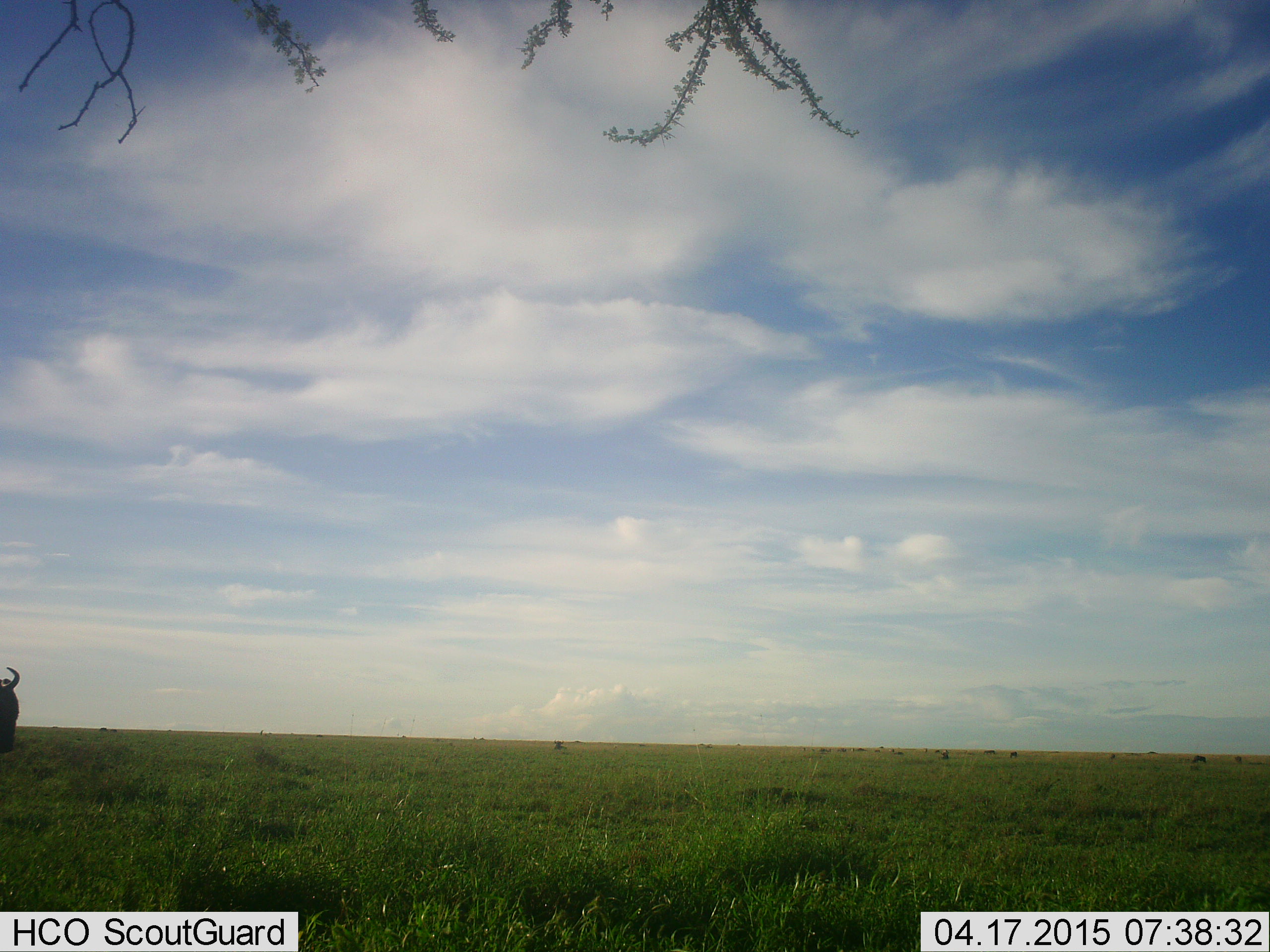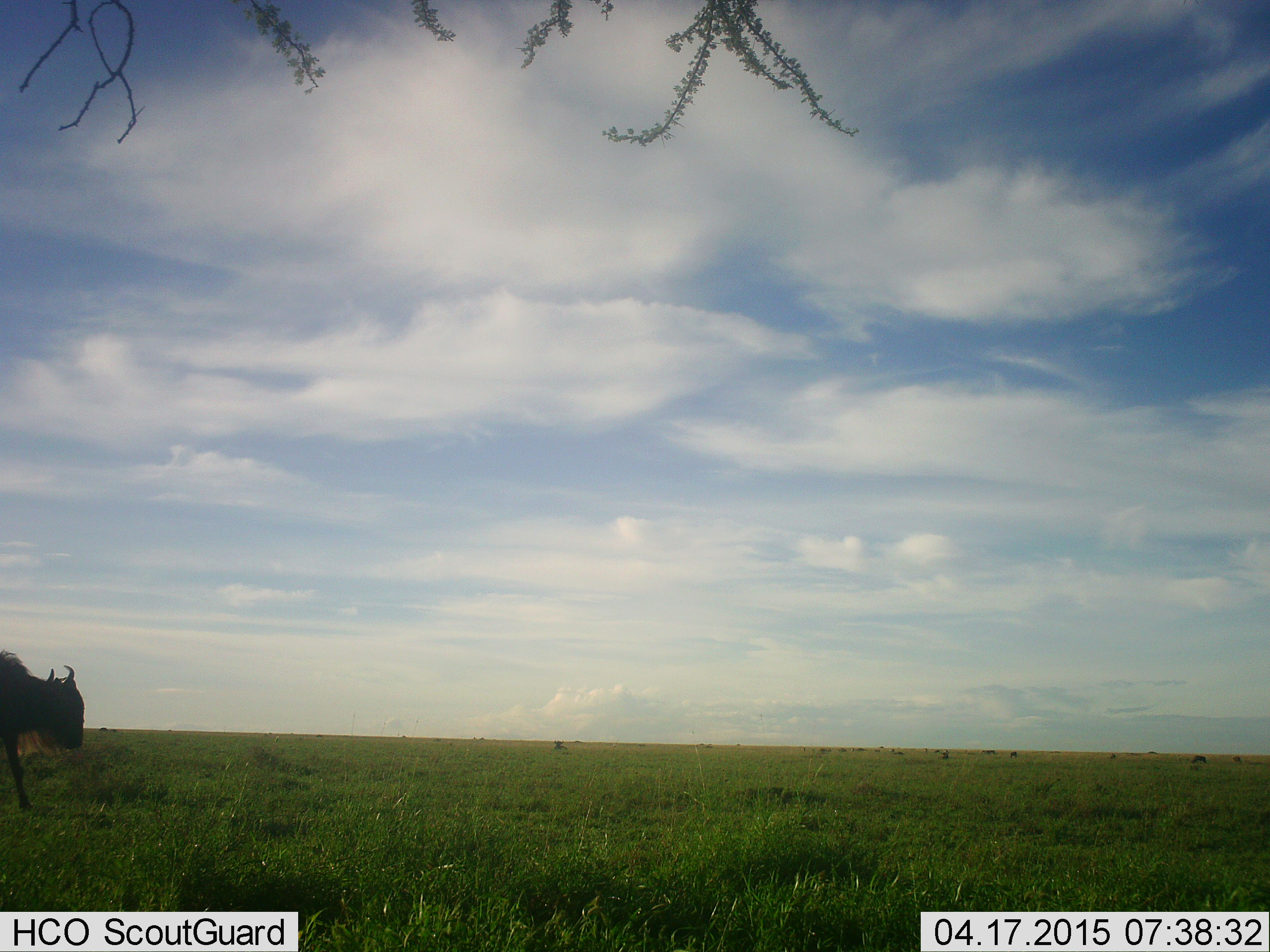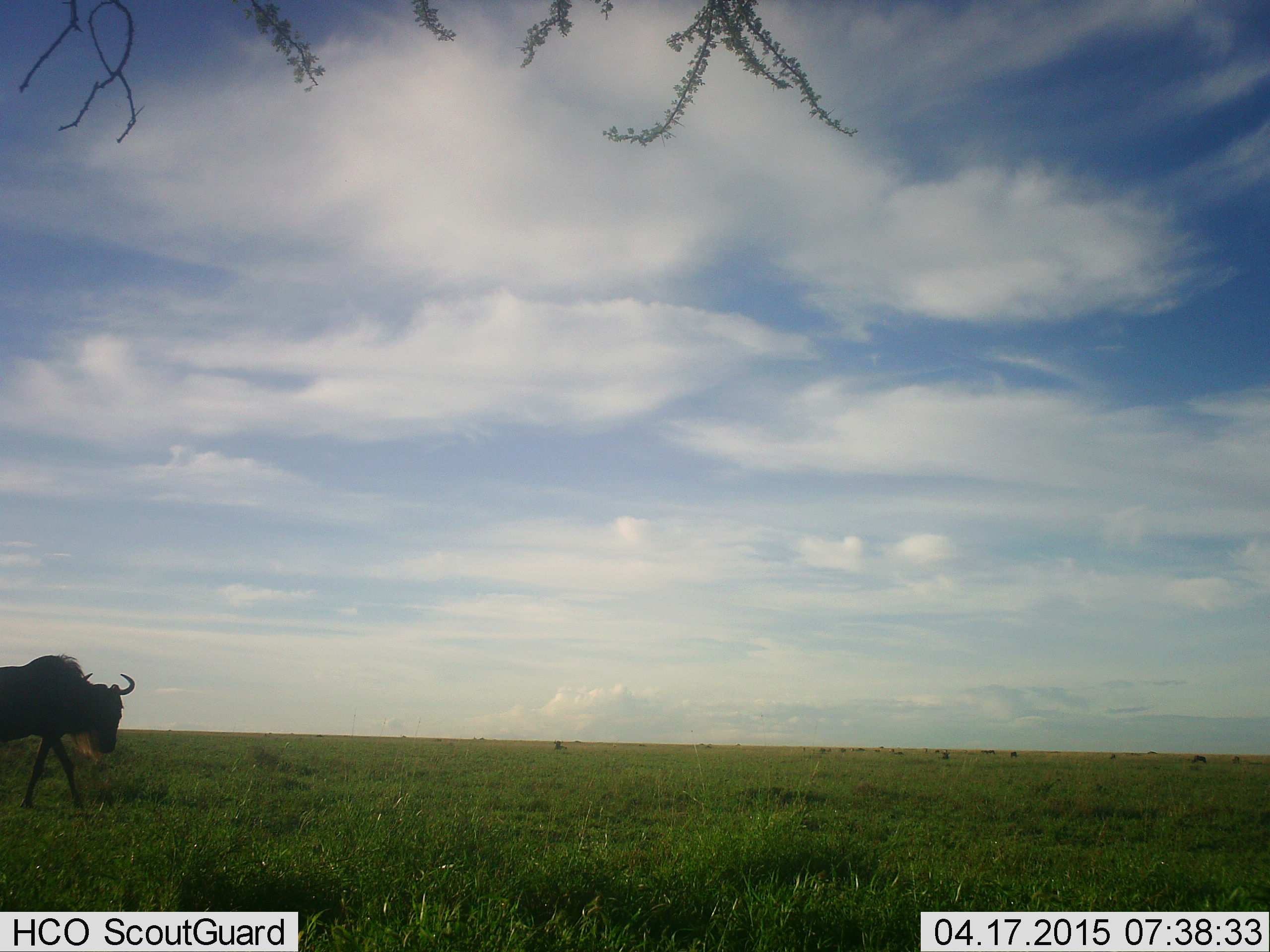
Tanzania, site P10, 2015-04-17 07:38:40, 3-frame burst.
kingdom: Animalia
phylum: Chordata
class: Mammalia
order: Artiodactyla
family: Bovidae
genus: Connochaetes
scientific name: Connochaetes taurinus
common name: blue wildebeest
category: wildebeest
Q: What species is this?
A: Wildebeest (blue wildebeest) (Connochaetes taurinus).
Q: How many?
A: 1.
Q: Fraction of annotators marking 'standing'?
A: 20%.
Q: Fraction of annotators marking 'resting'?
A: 0%.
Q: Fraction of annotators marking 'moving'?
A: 90%.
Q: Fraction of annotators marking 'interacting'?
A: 0%.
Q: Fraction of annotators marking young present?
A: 0%.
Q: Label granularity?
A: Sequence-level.